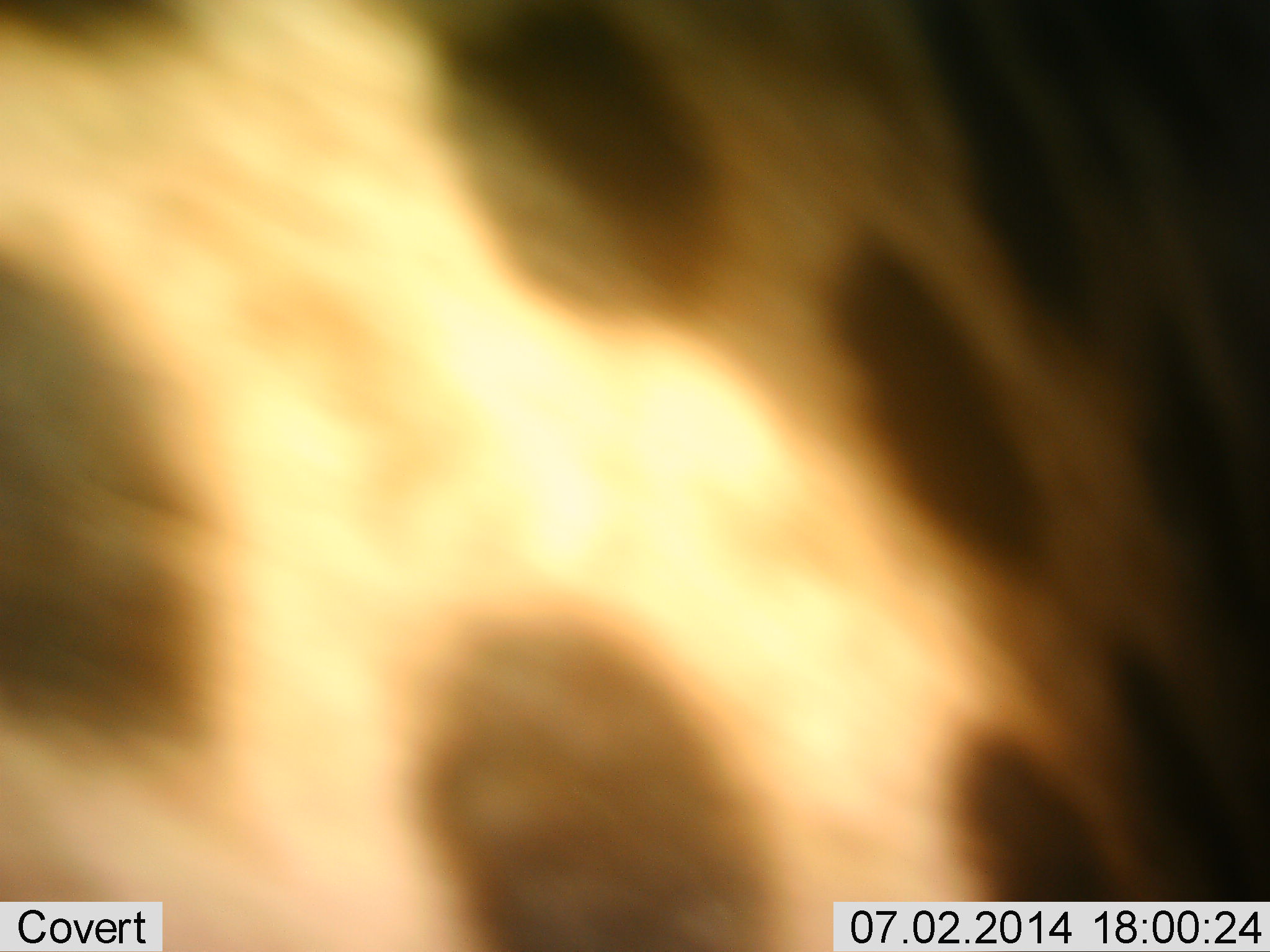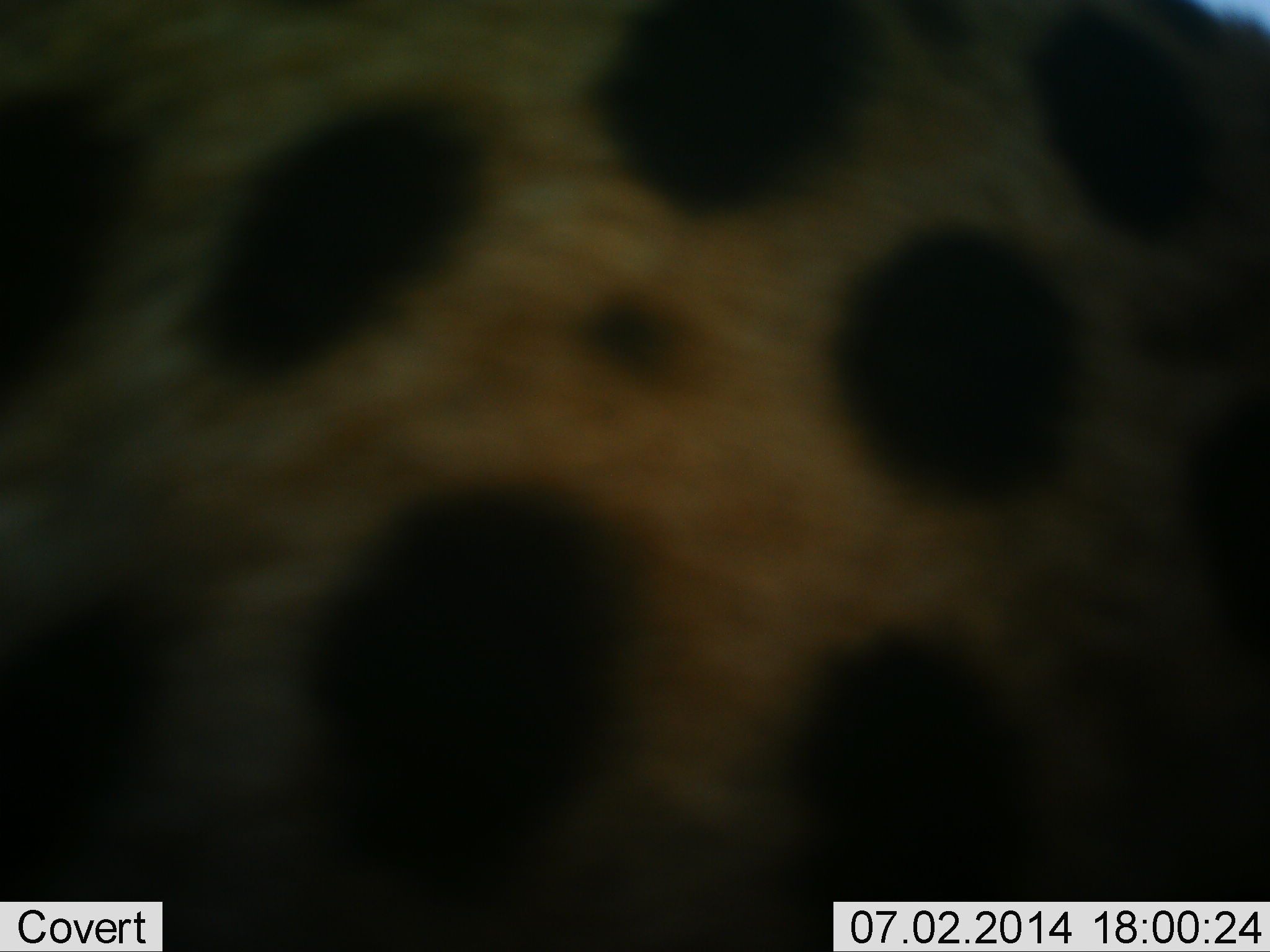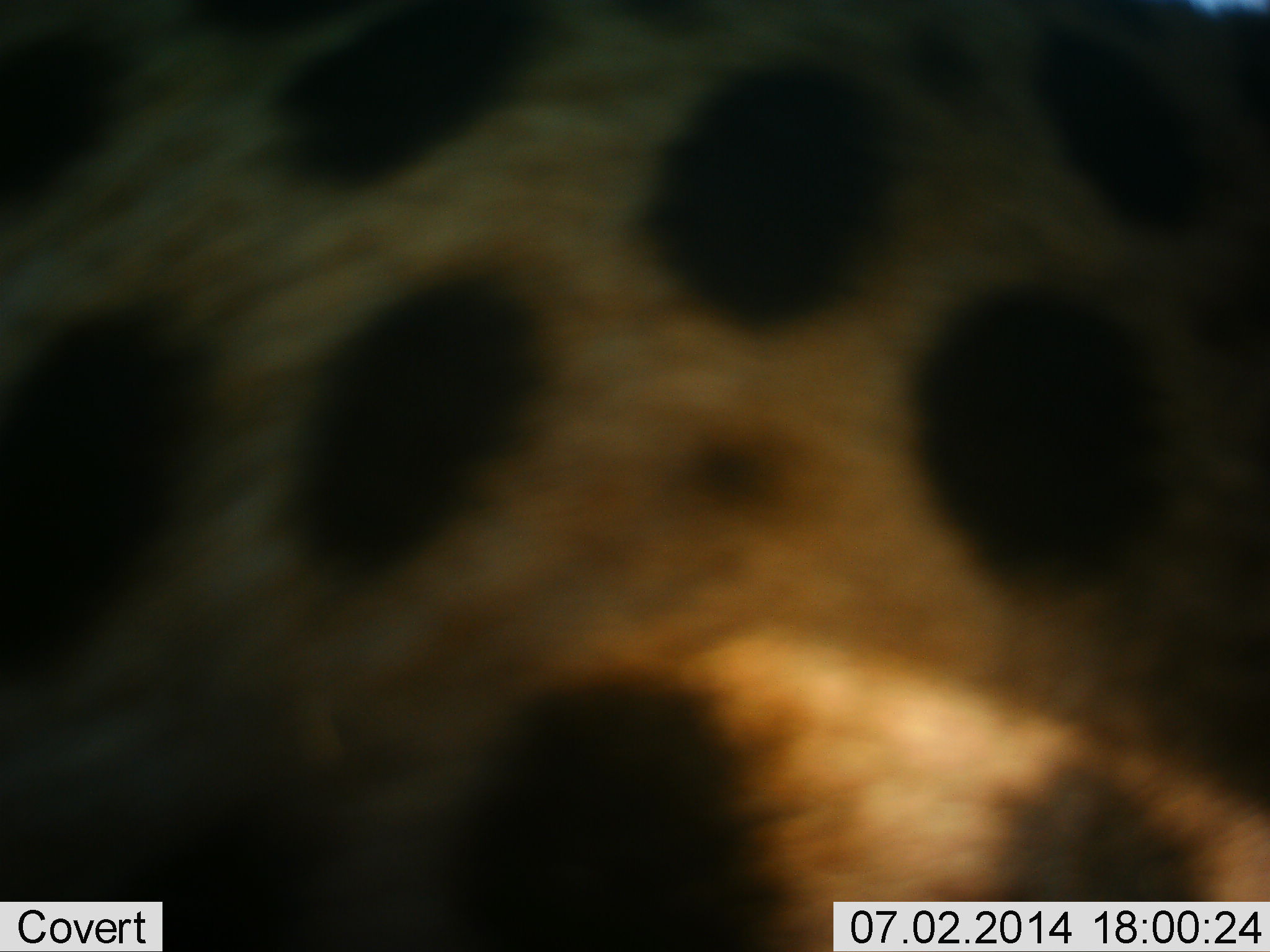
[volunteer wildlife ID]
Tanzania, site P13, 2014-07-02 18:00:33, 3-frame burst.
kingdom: Animalia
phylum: Chordata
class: Mammalia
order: Carnivora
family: Felidae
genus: Acinonyx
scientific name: Acinonyx jubatus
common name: cheetah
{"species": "cheetah (Acinonyx jubatus)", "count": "1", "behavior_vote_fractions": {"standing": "70%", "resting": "0%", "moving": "20%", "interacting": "20%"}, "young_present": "0%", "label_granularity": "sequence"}